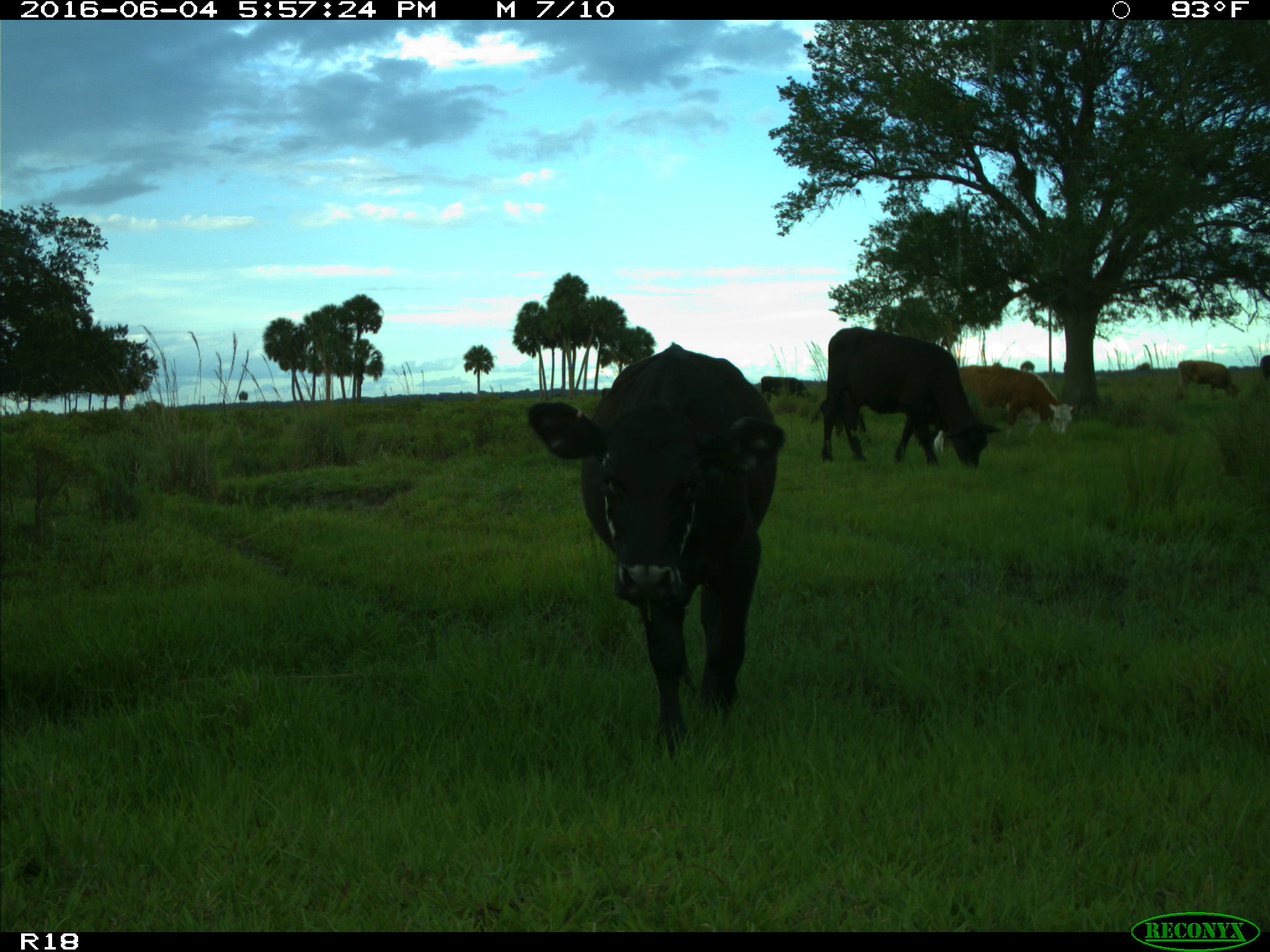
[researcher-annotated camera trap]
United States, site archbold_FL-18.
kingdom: Animalia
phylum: Chordata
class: Mammalia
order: Artiodactyla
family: Bovidae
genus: Bos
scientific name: Bos taurus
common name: domestic cow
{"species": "Bos taurus (domestic cow)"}